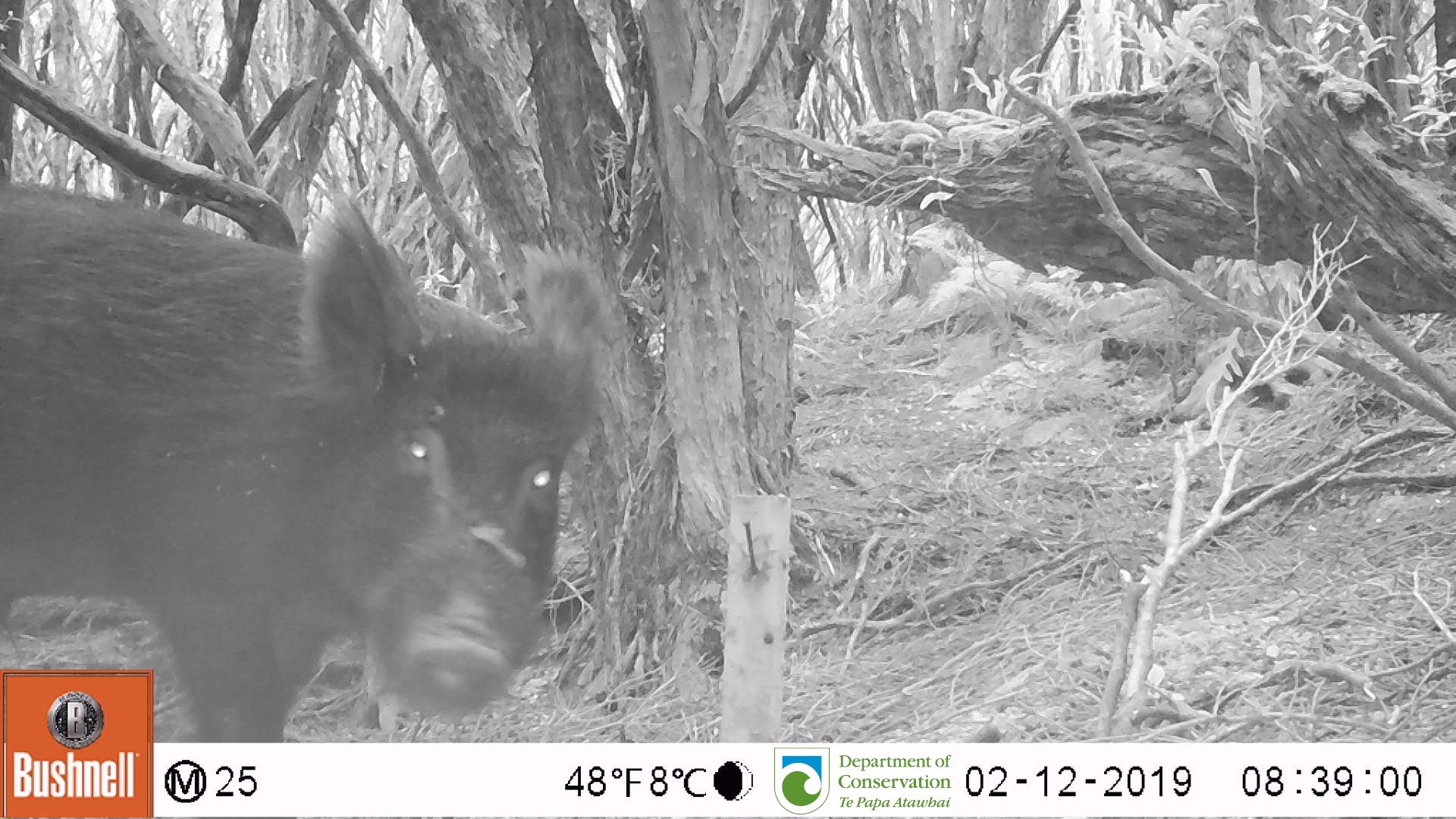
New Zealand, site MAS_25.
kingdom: Animalia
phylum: Chordata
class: Mammalia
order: Artiodactyla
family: Suidae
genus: Sus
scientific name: Sus scrofa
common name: pig